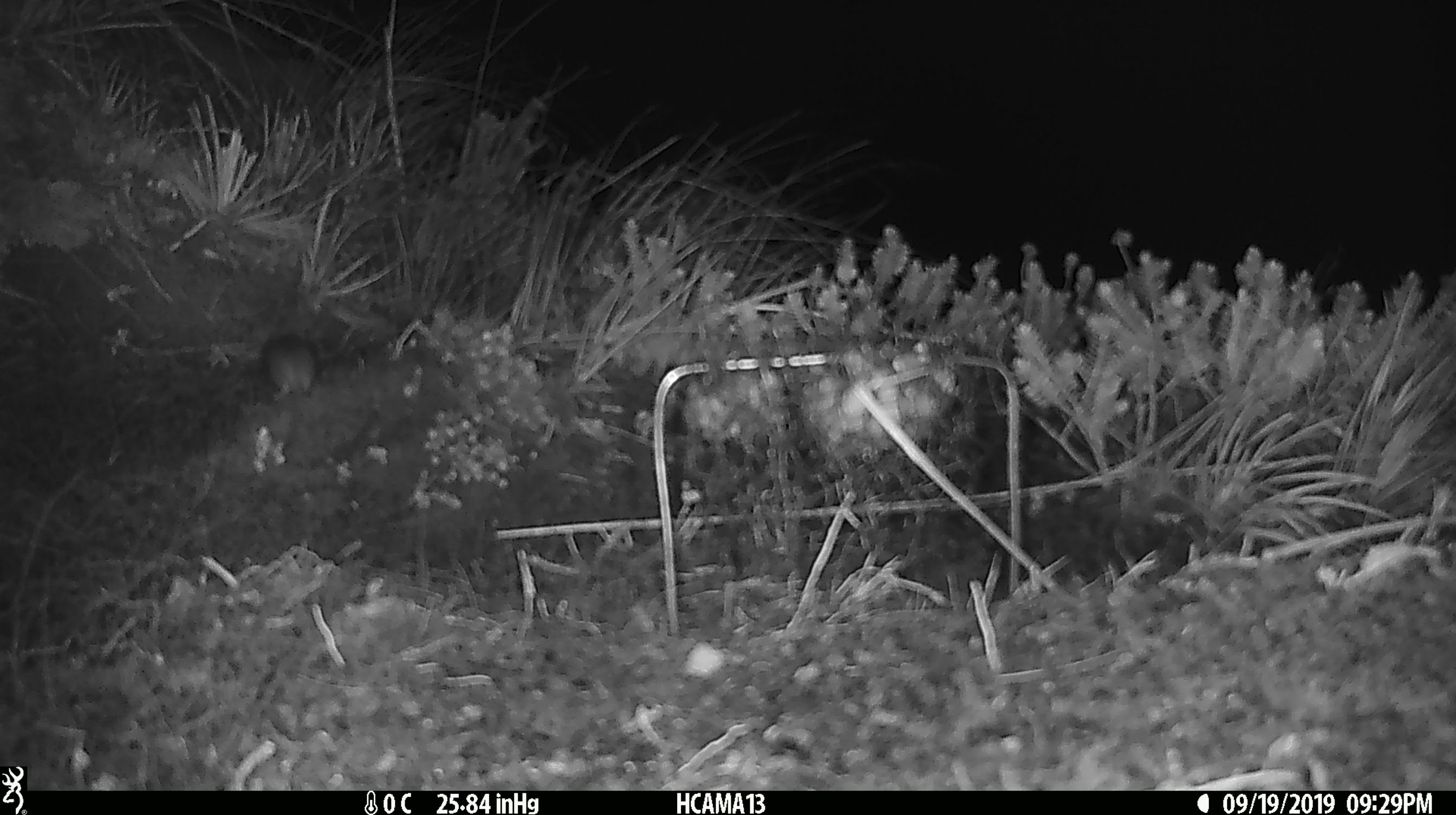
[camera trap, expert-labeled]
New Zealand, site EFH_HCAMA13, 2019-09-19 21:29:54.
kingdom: Animalia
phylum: Chordata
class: Mammalia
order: Rodentia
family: Muridae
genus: Mus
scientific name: Mus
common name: mouse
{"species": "mouse (Mus)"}